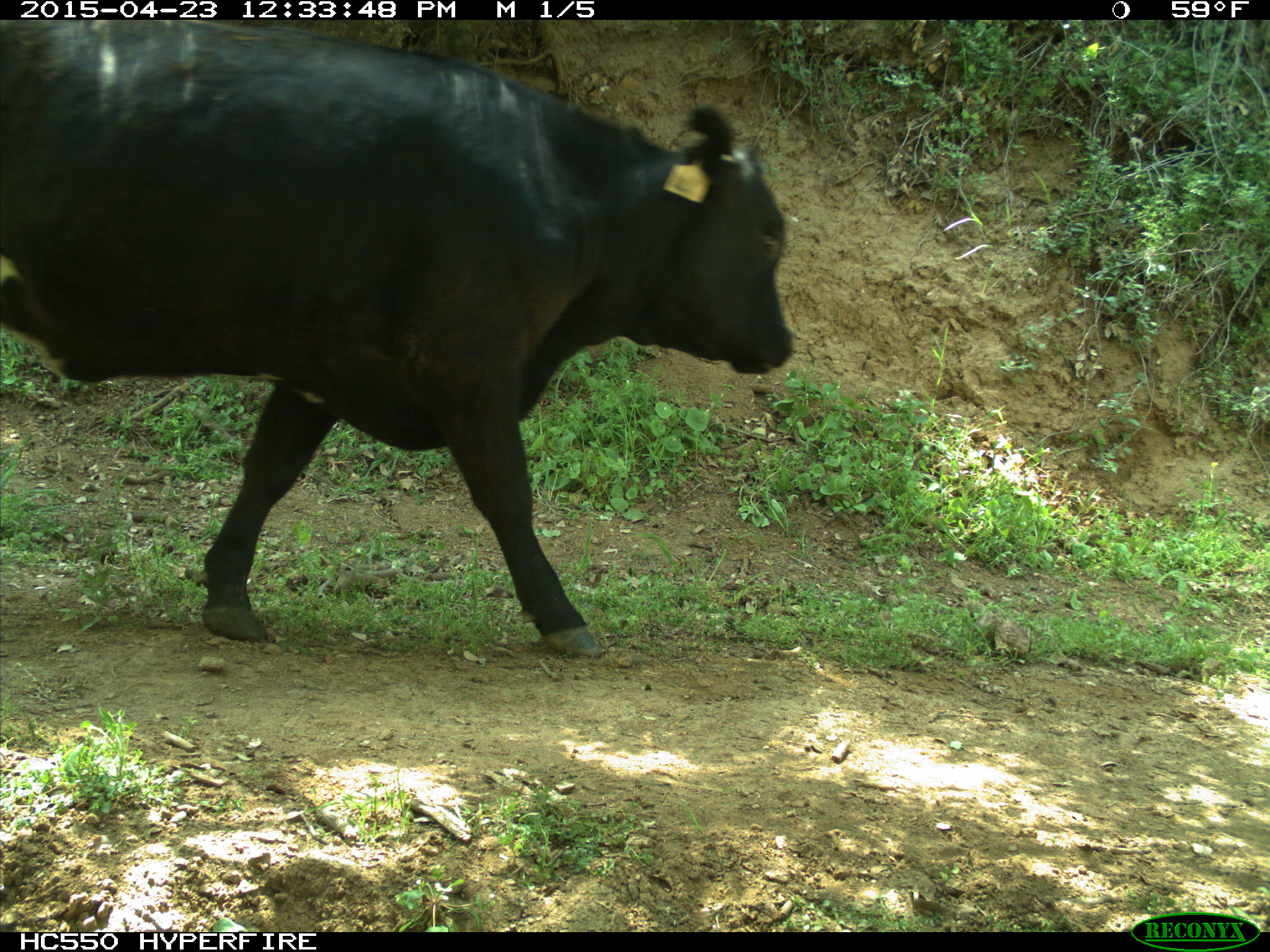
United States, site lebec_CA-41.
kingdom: Animalia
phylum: Chordata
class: Mammalia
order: Artiodactyla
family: Bovidae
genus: Bos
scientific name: Bos taurus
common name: domestic cow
Bos taurus (domestic cow).